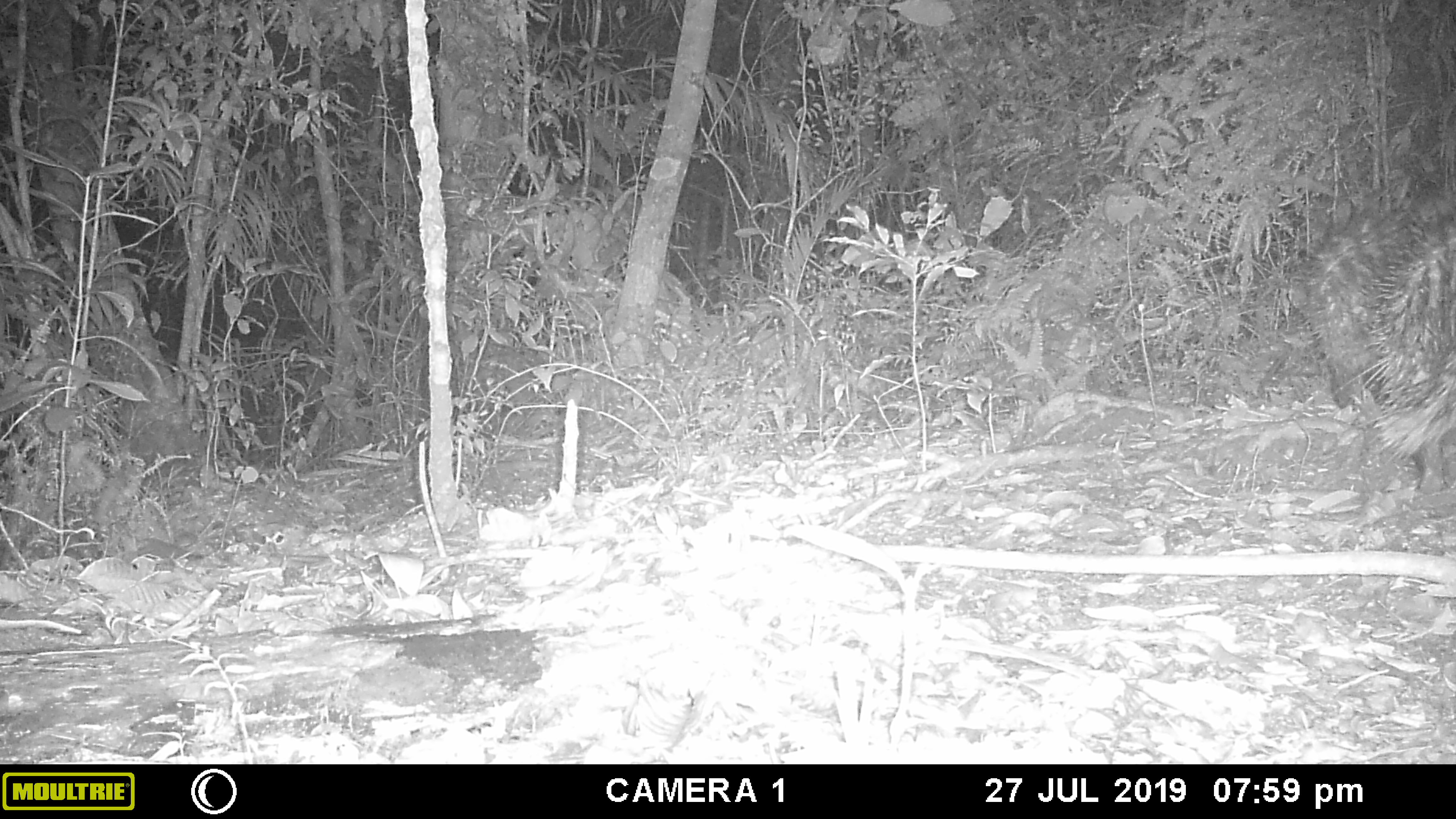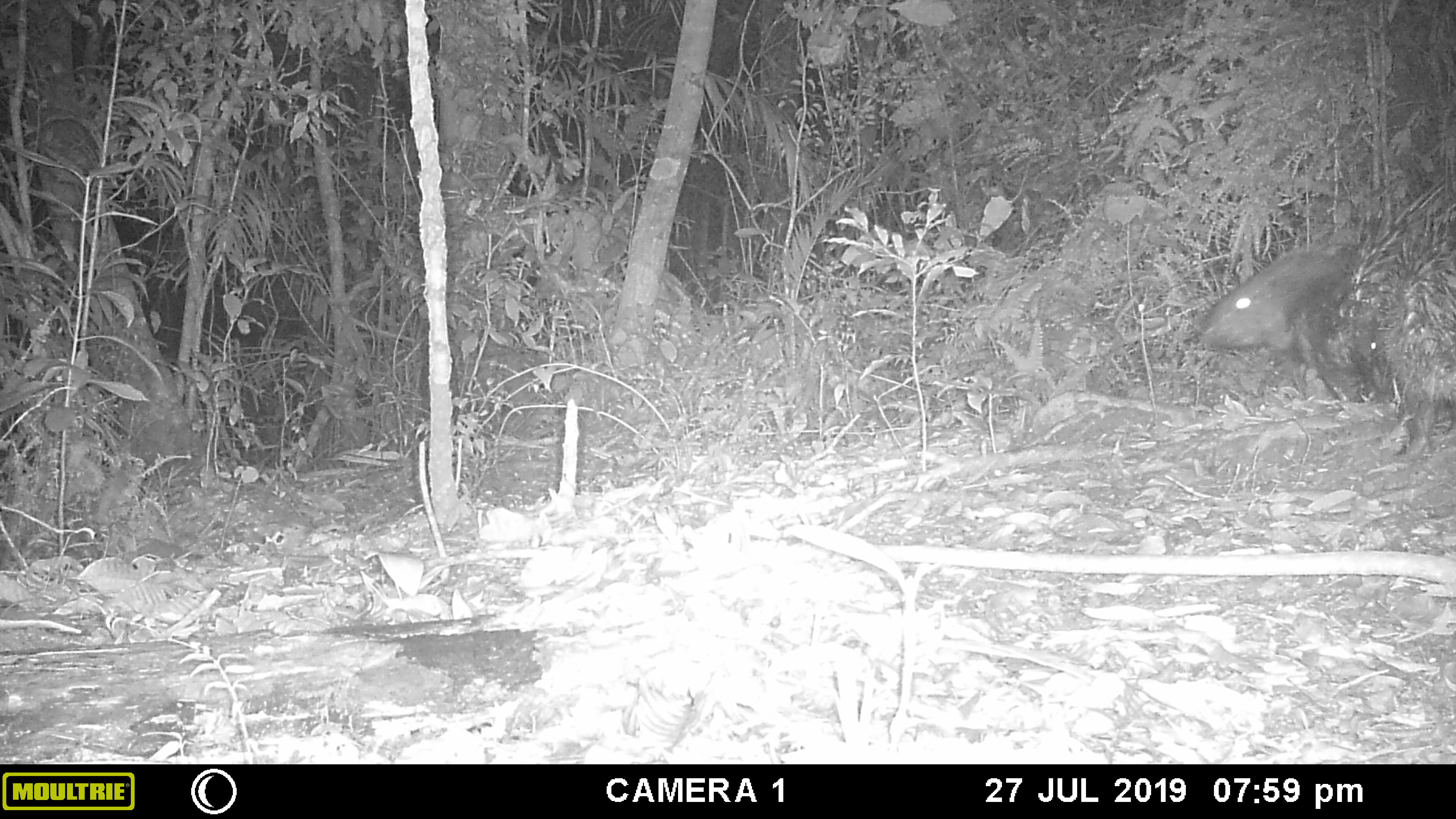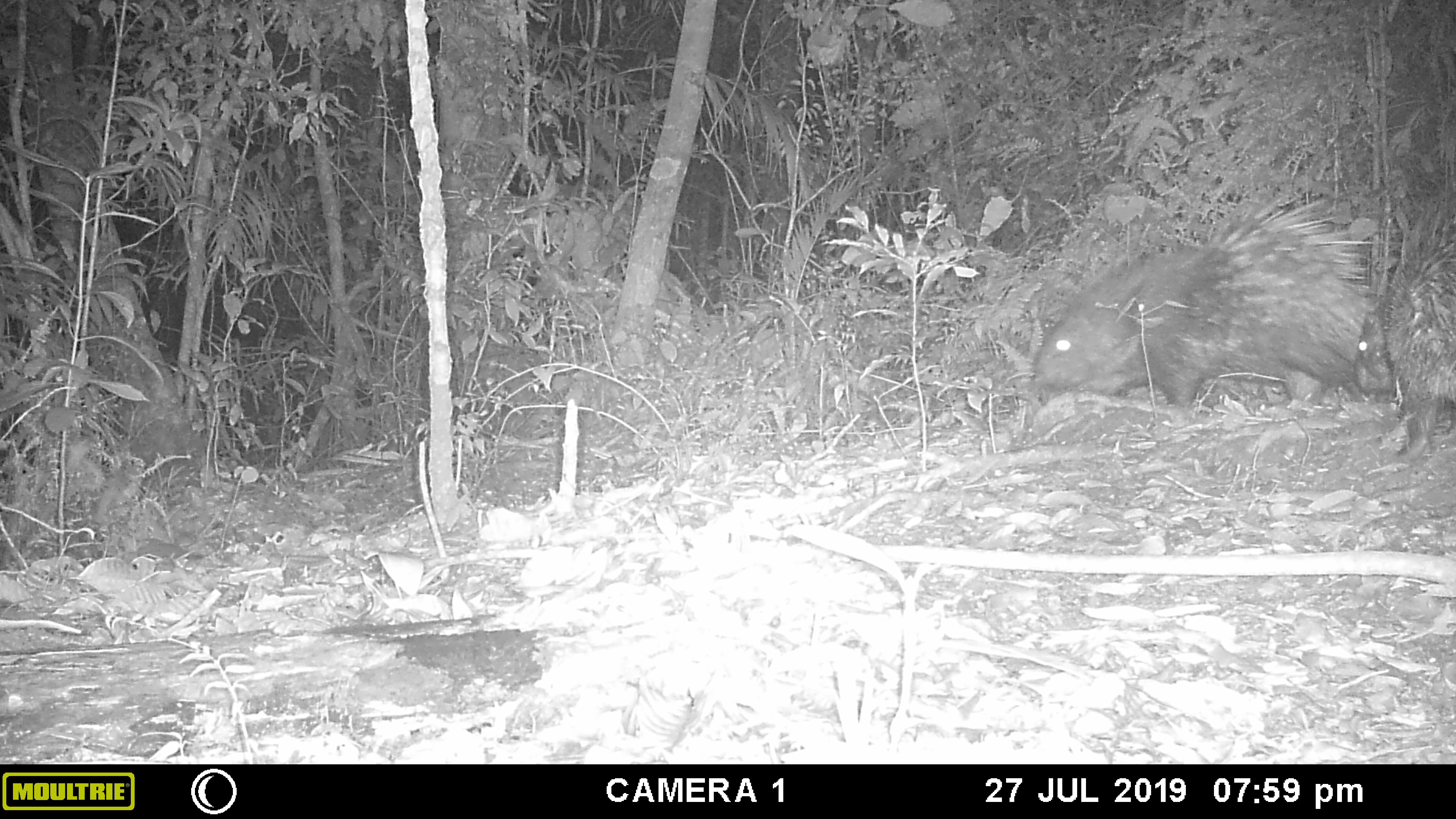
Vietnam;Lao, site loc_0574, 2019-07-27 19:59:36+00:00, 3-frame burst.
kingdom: Animalia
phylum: Chordata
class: Mammalia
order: Rodentia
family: Hystricidae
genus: Hystrix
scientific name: Hystrix brachyura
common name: malayan porcupine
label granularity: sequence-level